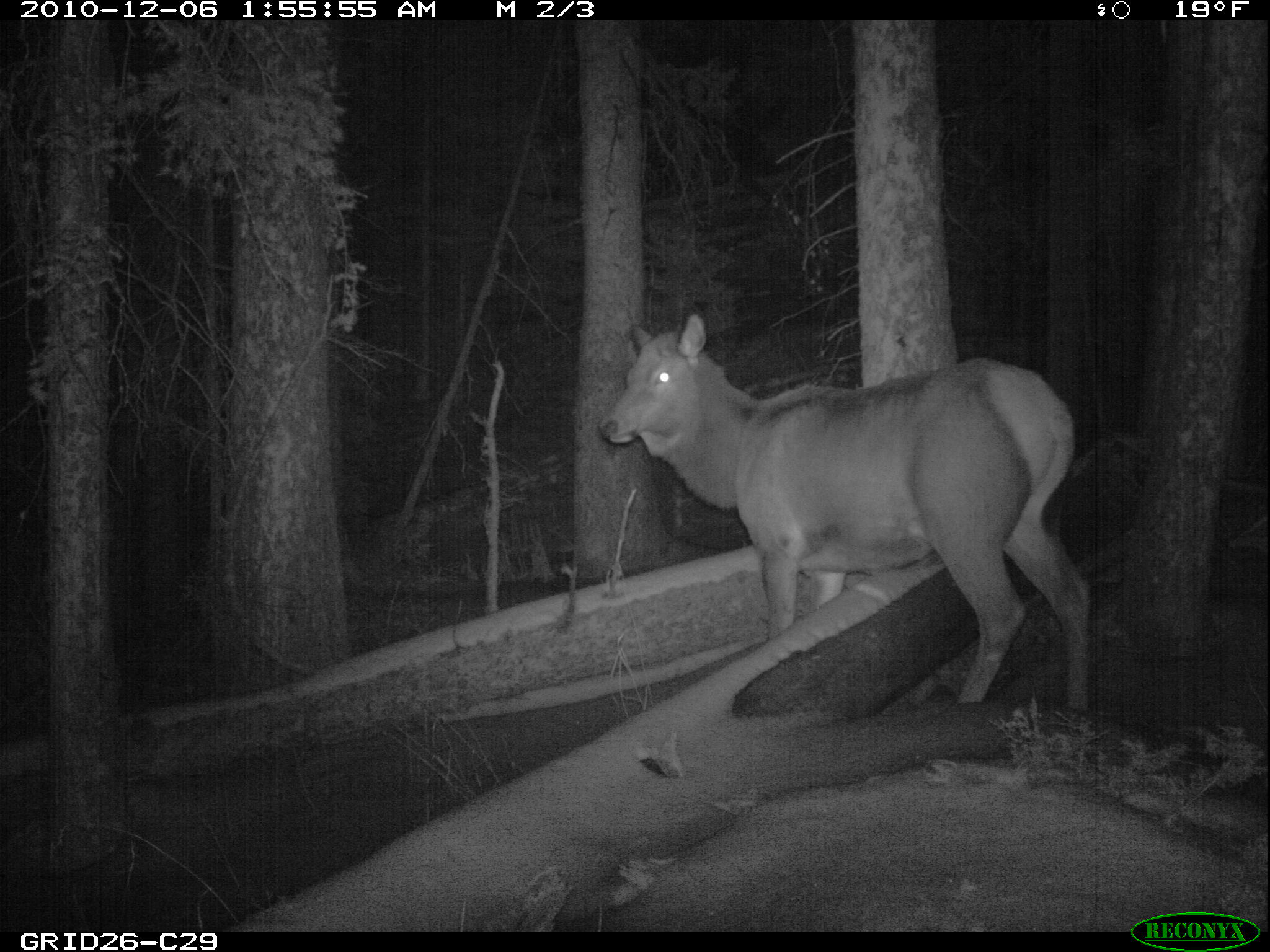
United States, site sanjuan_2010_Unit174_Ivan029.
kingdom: Animalia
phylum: Chordata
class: Mammalia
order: Artiodactyla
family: Cervidae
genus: Cervus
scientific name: Cervus elaphus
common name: red deer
Cervus elaphus (red deer).